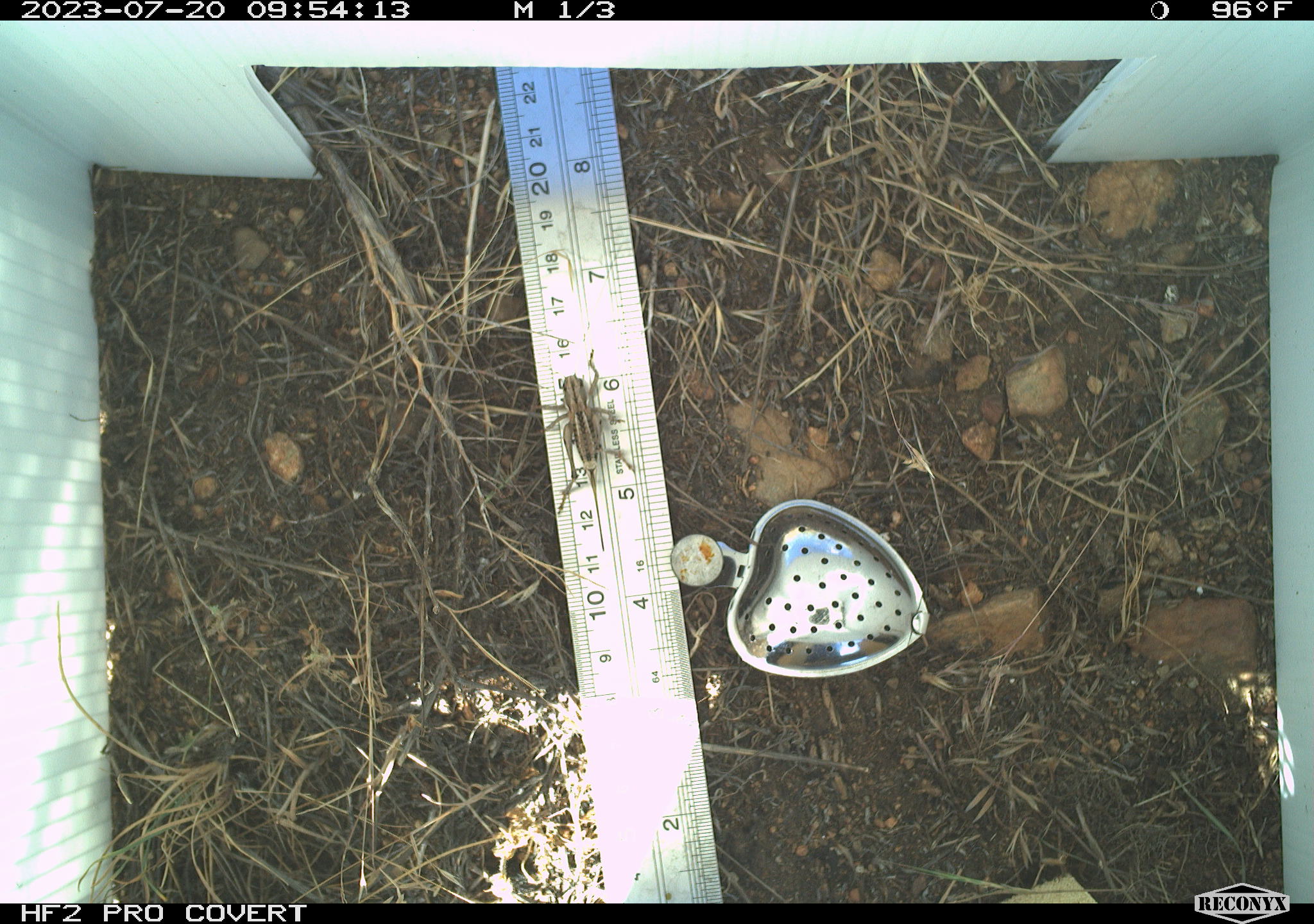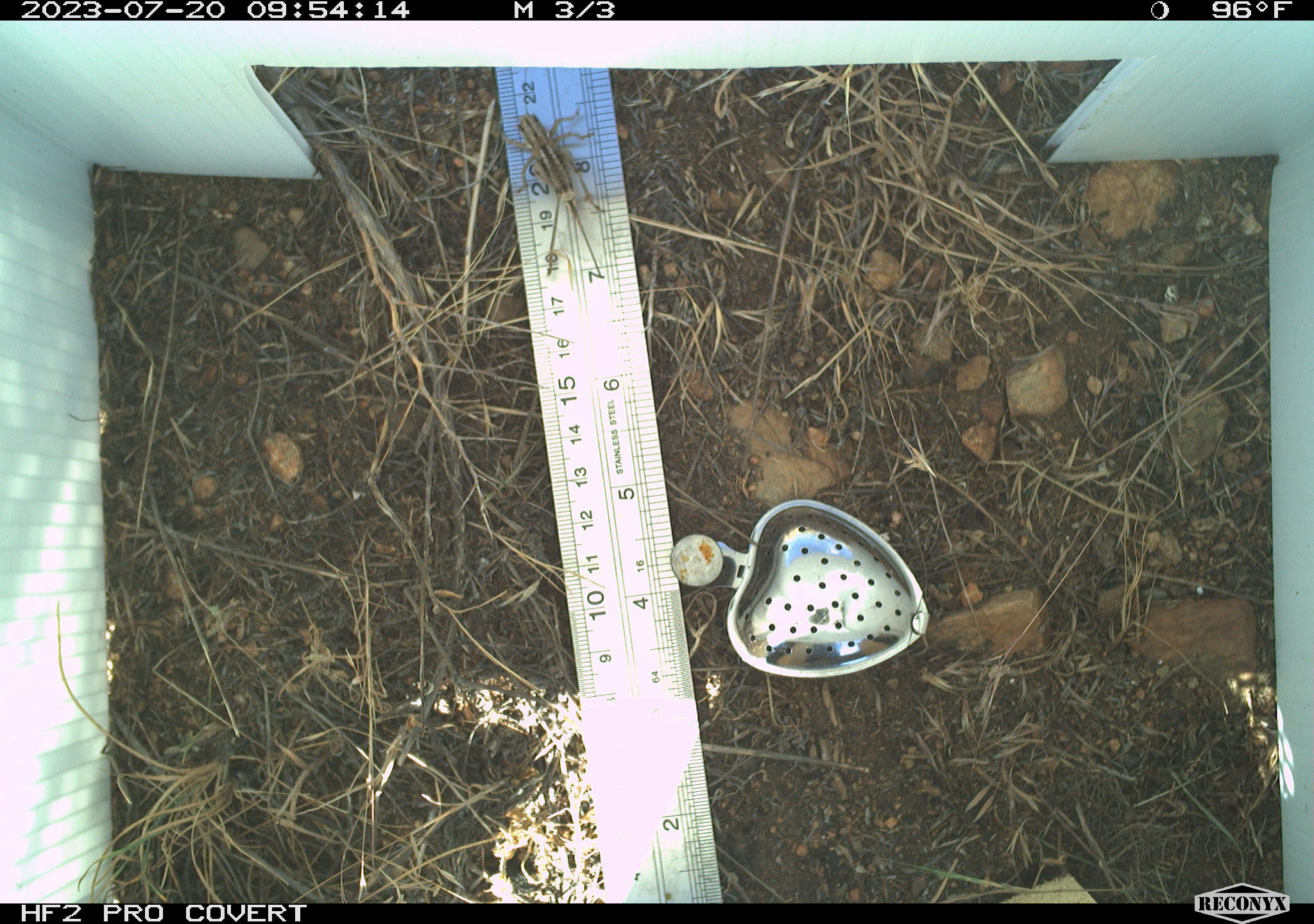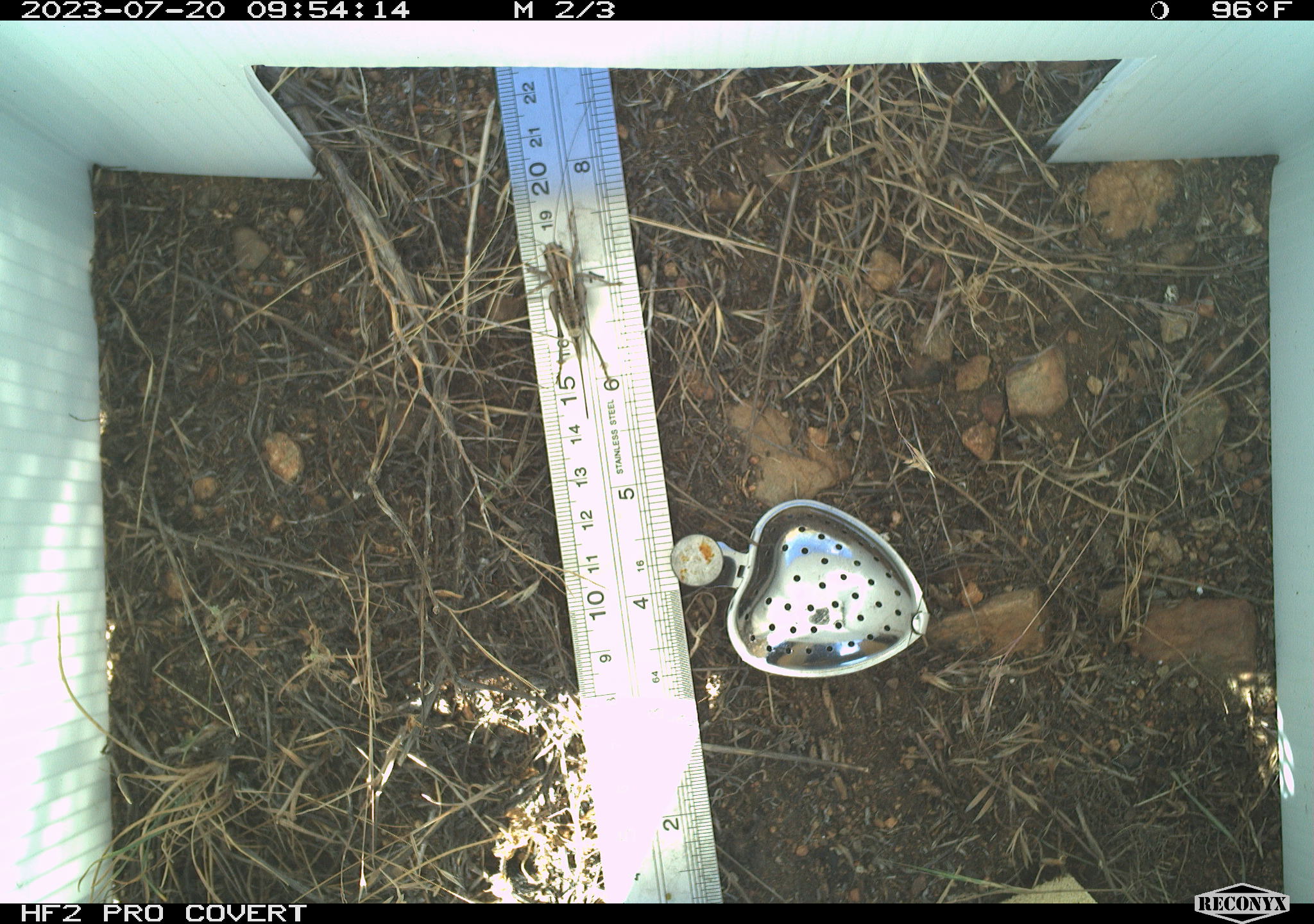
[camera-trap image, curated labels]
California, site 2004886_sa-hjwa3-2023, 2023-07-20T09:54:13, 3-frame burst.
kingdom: Animalia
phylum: Arthropoda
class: Insecta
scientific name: Insecta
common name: insect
Insect (Insecta).